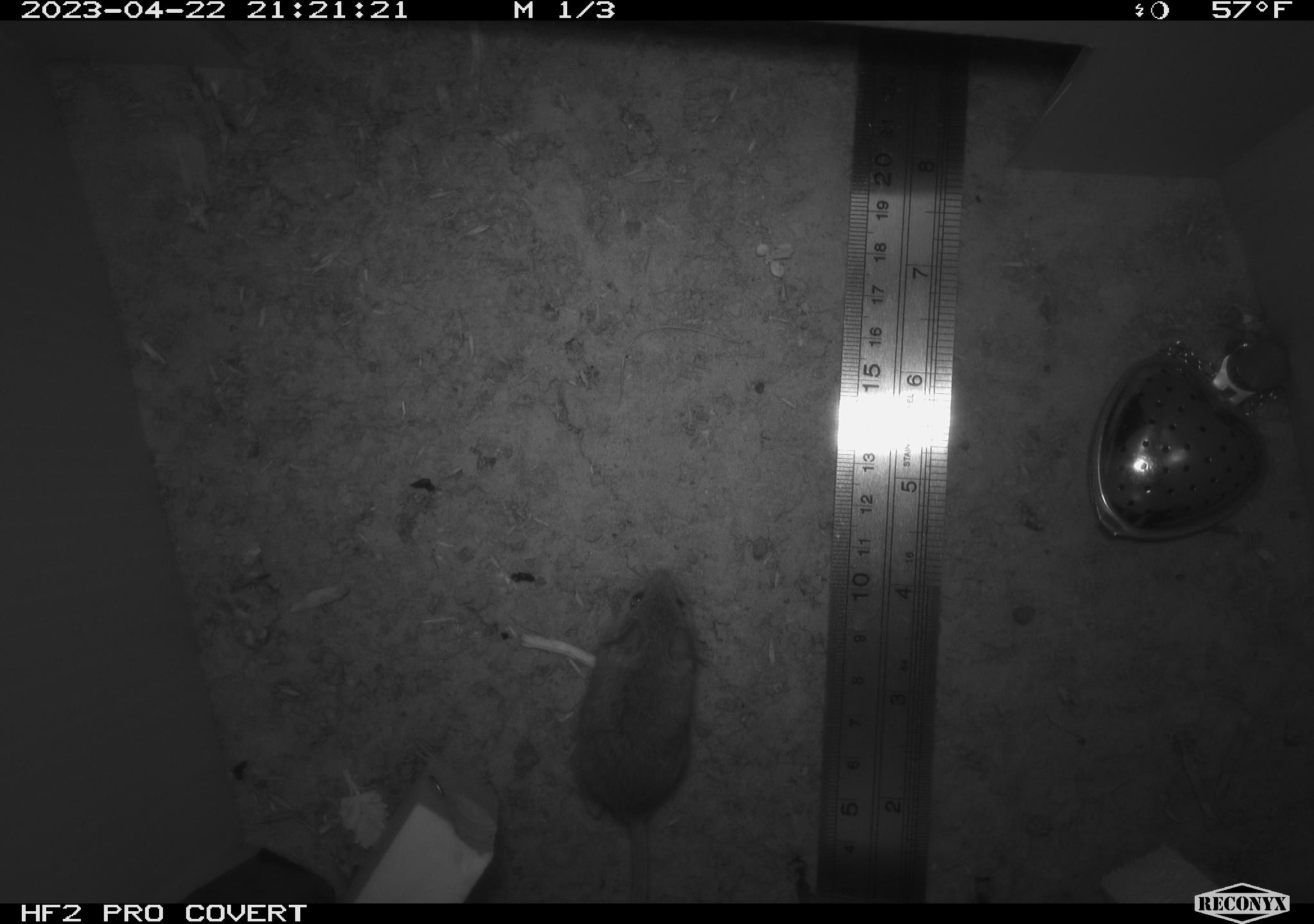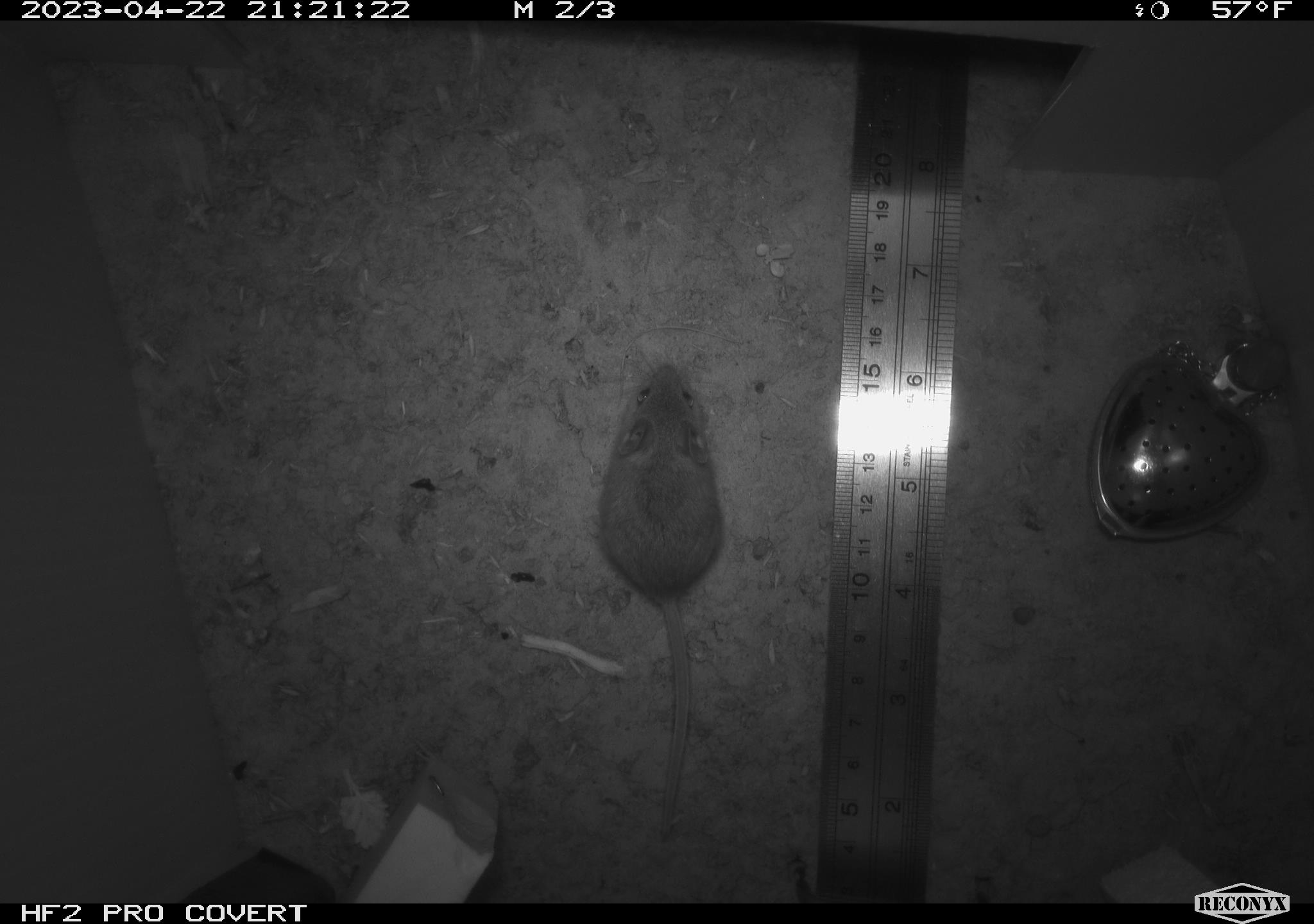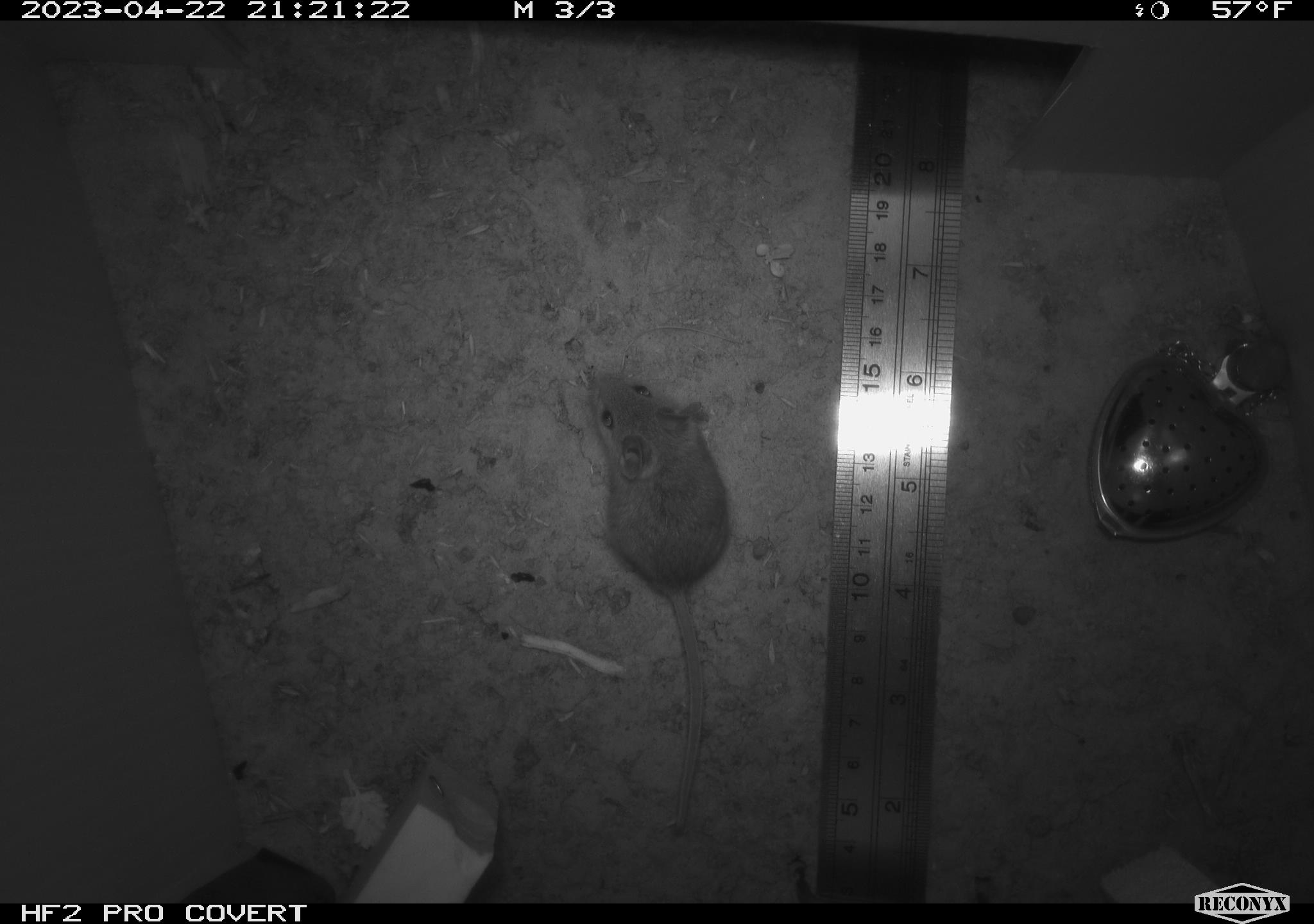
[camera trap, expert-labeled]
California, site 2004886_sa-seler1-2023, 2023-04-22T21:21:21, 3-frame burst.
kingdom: Animalia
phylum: Chordata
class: Mammalia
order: Rodentia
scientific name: Rodentia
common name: mouse species